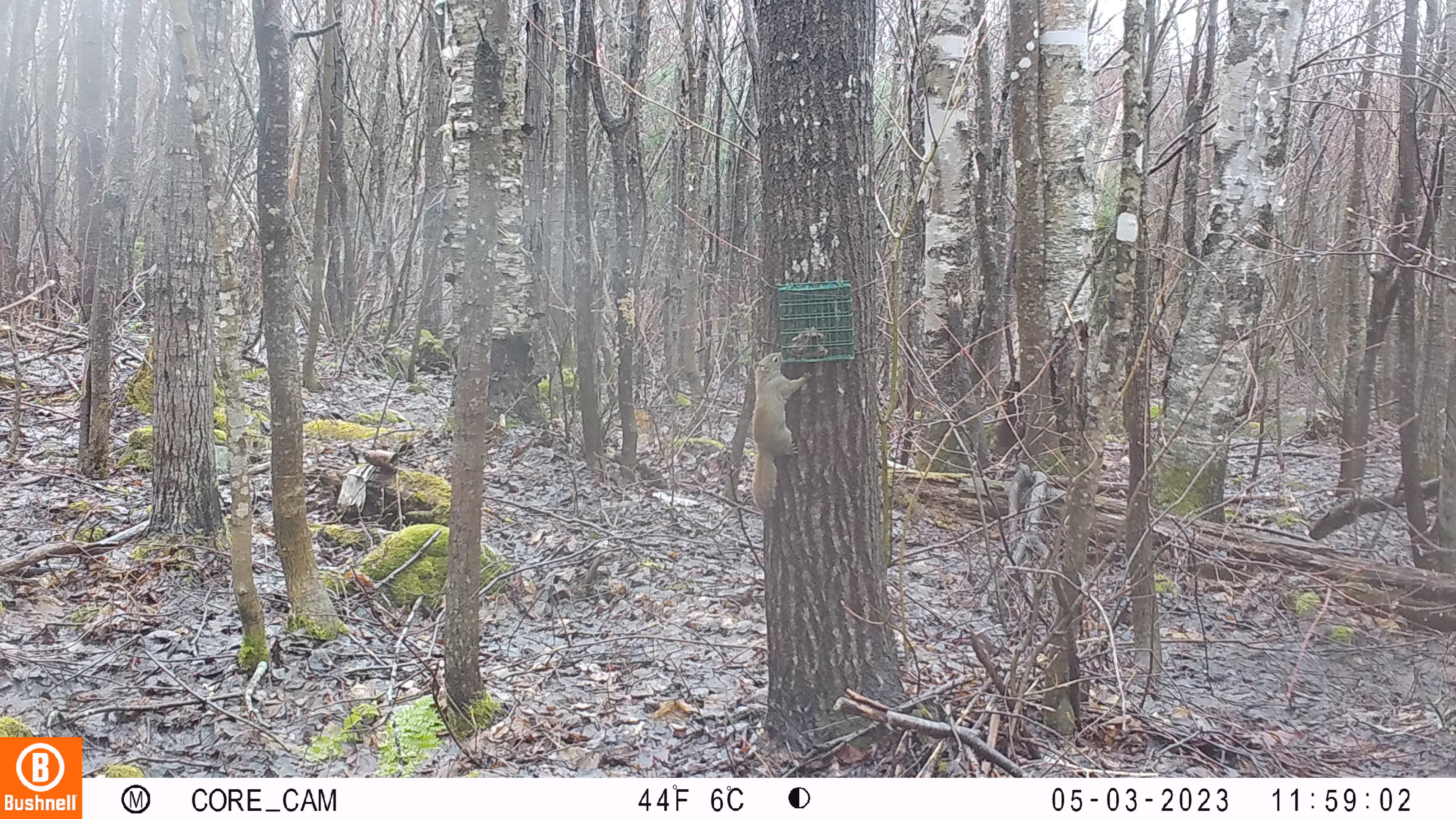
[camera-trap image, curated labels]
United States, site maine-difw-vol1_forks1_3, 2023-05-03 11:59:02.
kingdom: Animalia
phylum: Chordata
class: Mammalia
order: Rodentia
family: Sciuridae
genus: Tamiasciurus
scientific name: Tamiasciurus hudsonicus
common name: red squirrel